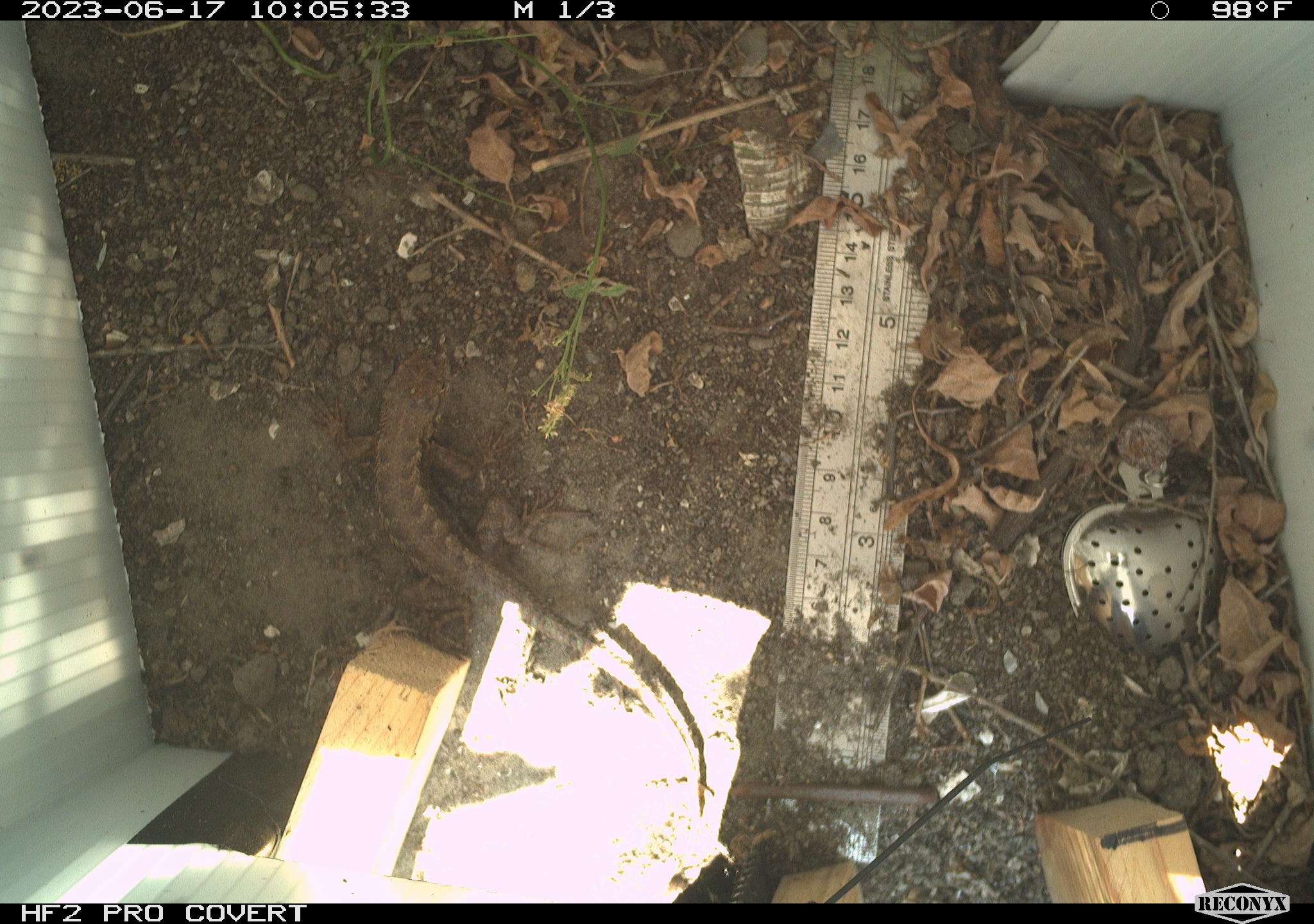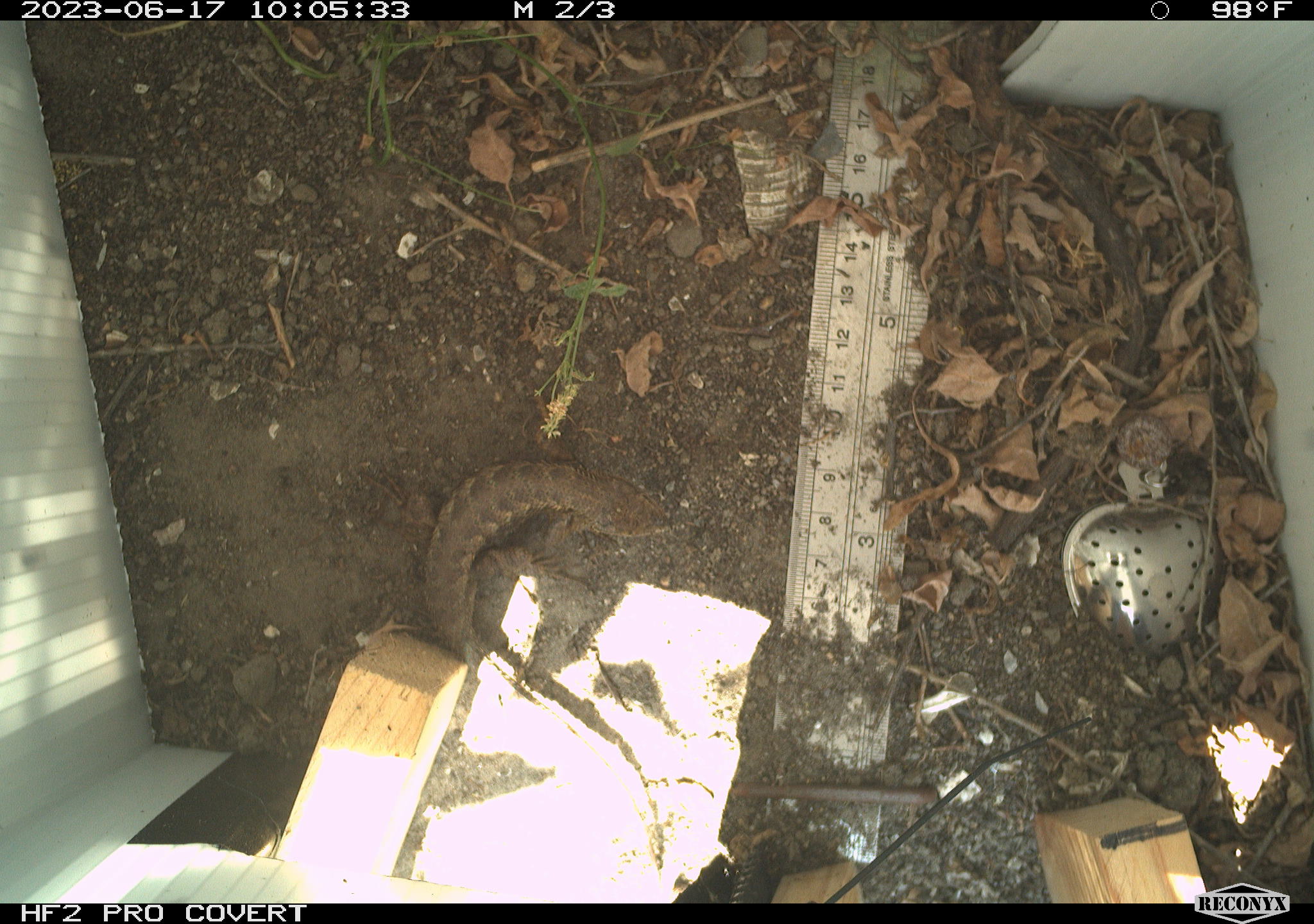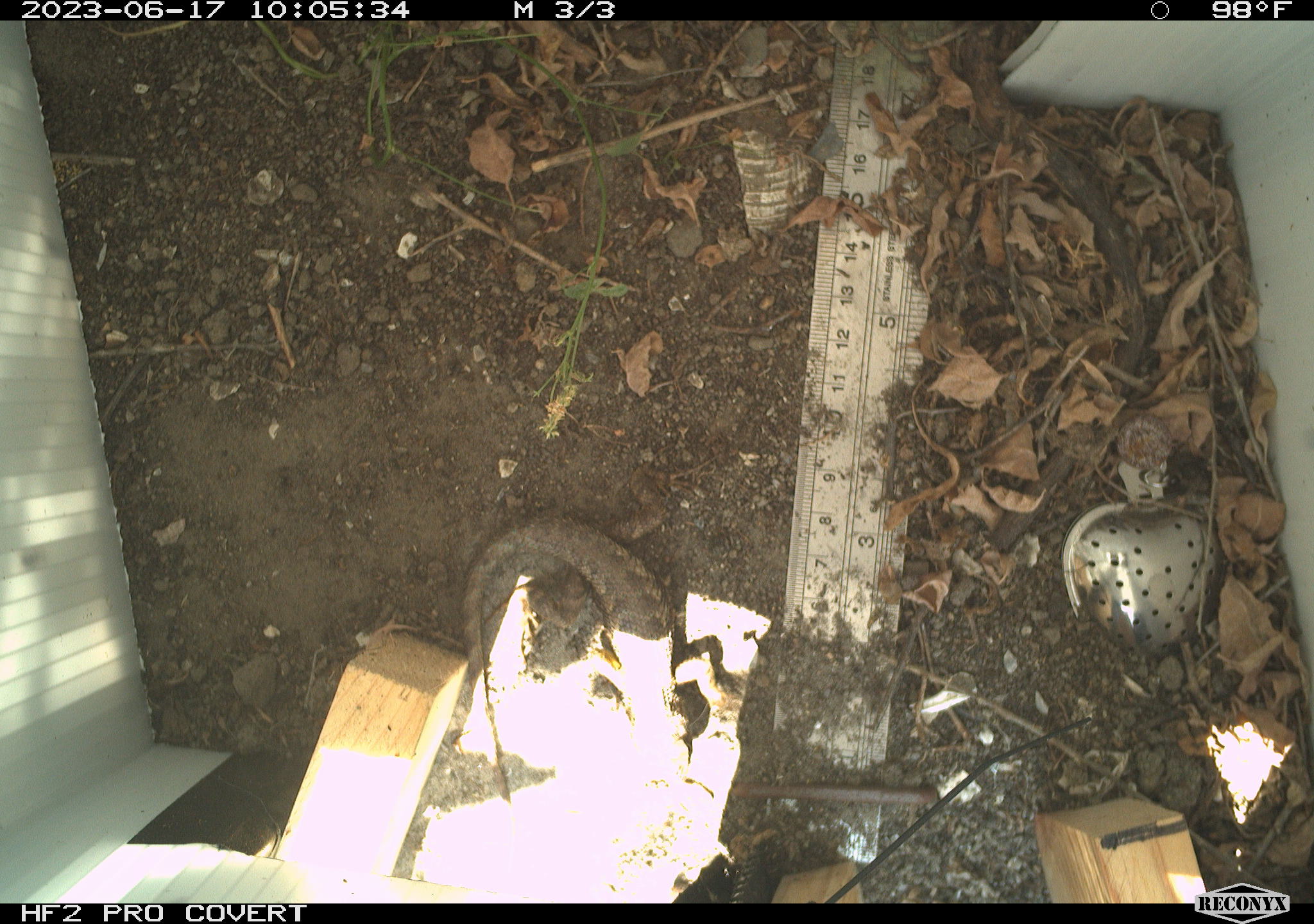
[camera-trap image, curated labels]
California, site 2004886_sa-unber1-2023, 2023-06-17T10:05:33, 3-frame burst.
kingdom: Animalia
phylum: Chordata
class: Reptilia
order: Squamata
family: Phrynosomatidae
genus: Sceloporus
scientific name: Sceloporus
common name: spiny lizards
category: sceloporus species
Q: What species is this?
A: Sceloporus species (spiny lizards) (Sceloporus).